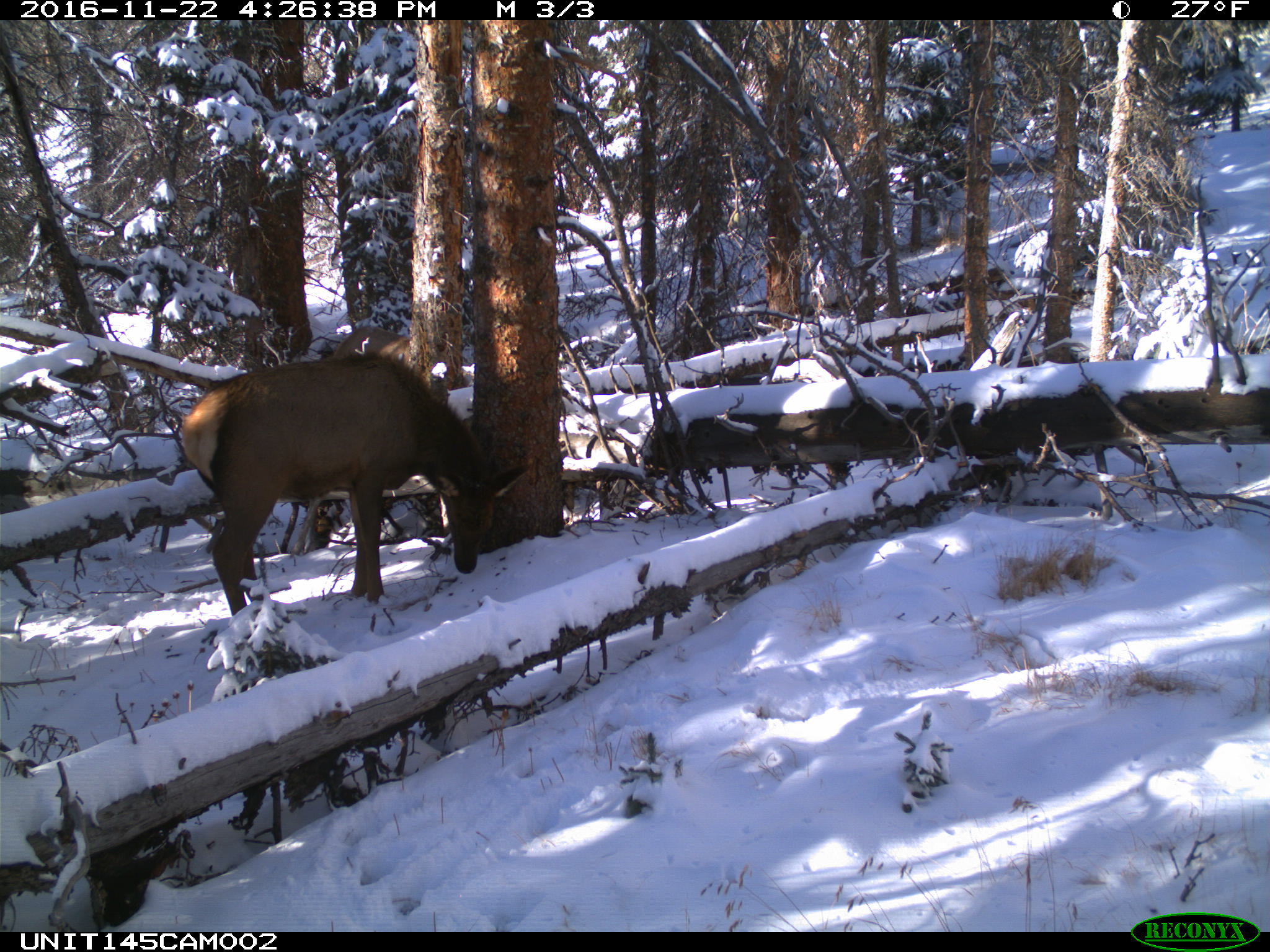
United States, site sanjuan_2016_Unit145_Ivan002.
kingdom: Animalia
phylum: Chordata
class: Mammalia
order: Artiodactyla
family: Cervidae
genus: Cervus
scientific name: Cervus elaphus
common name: red deer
Cervus elaphus (red deer).